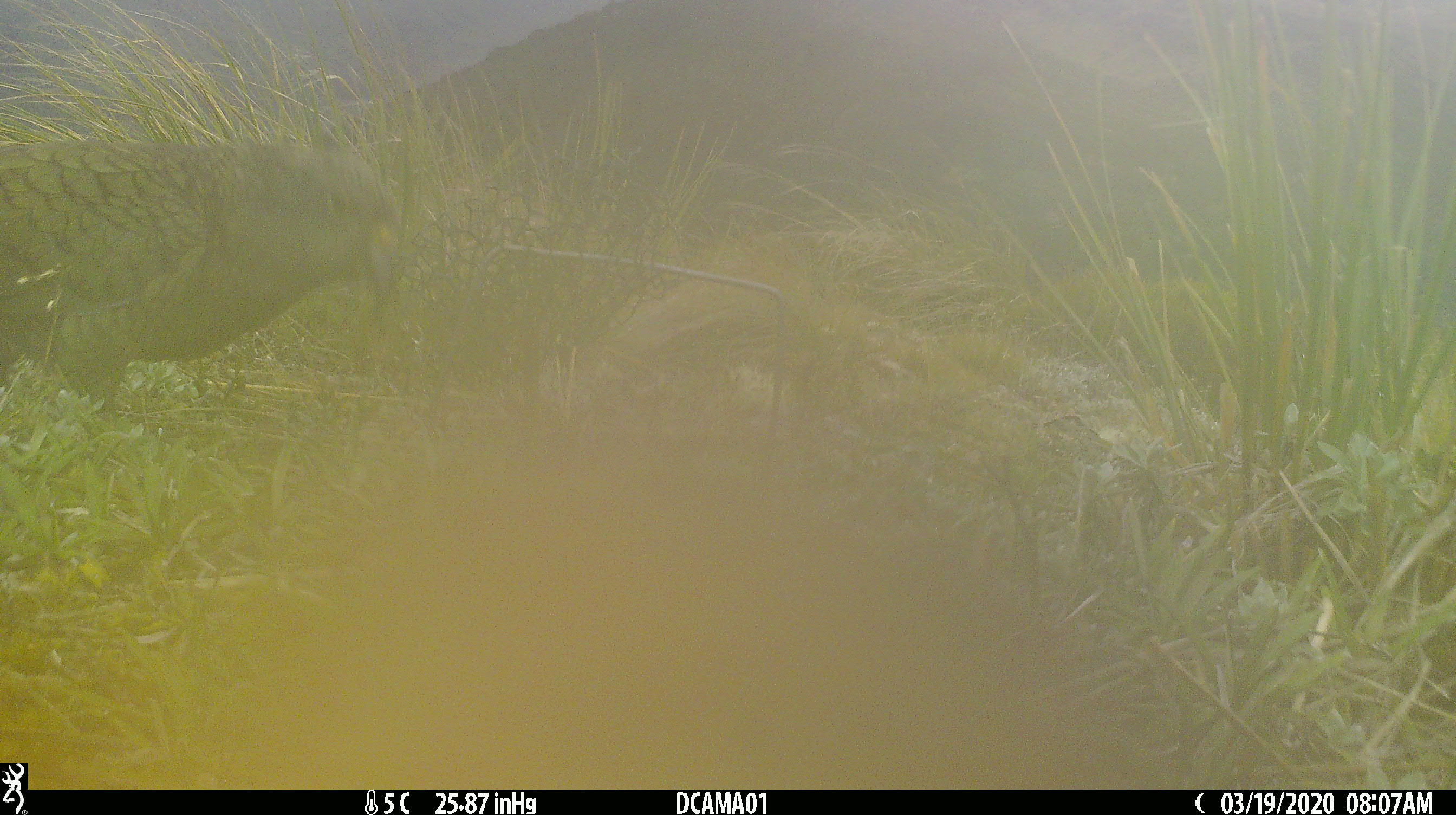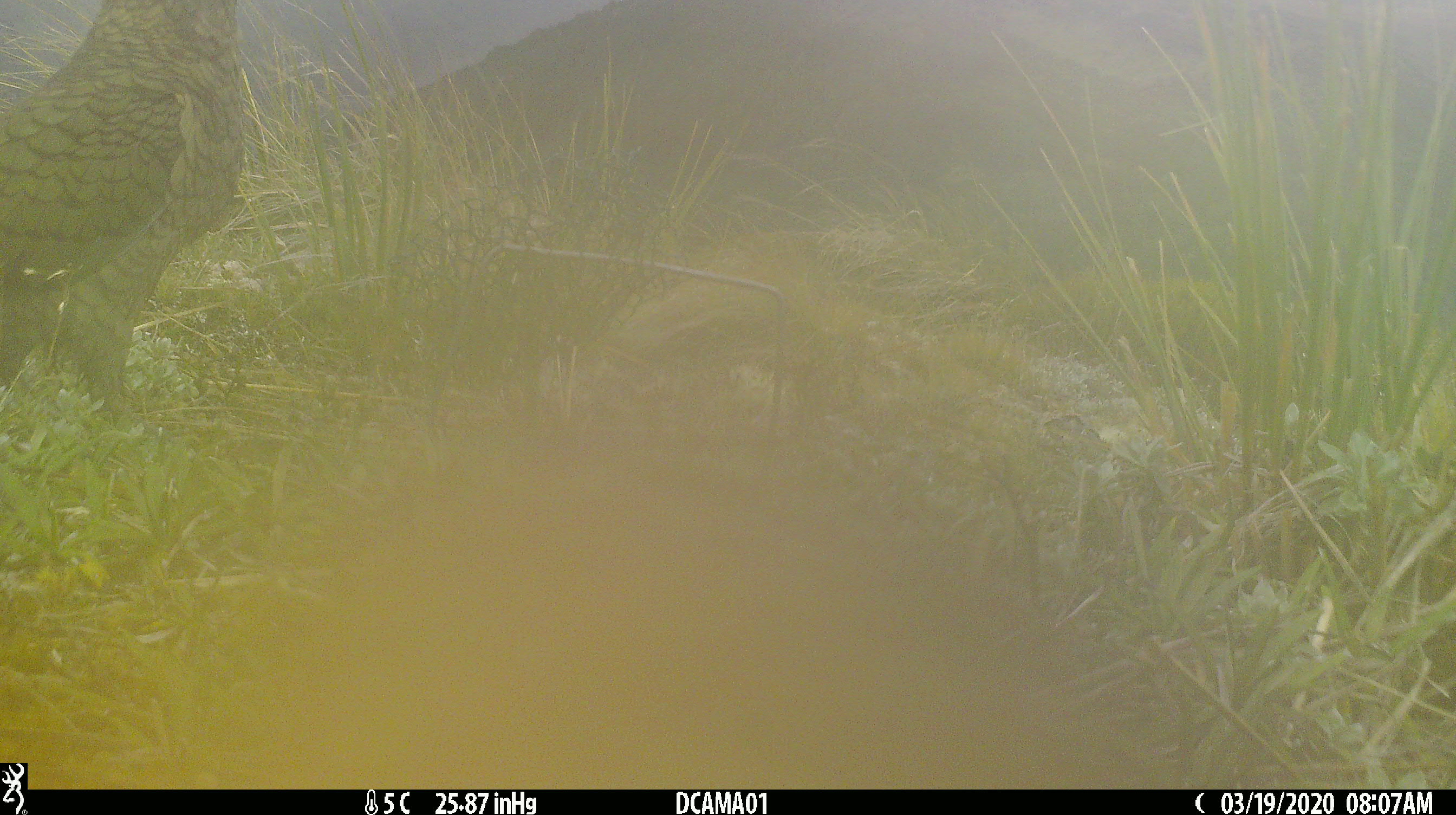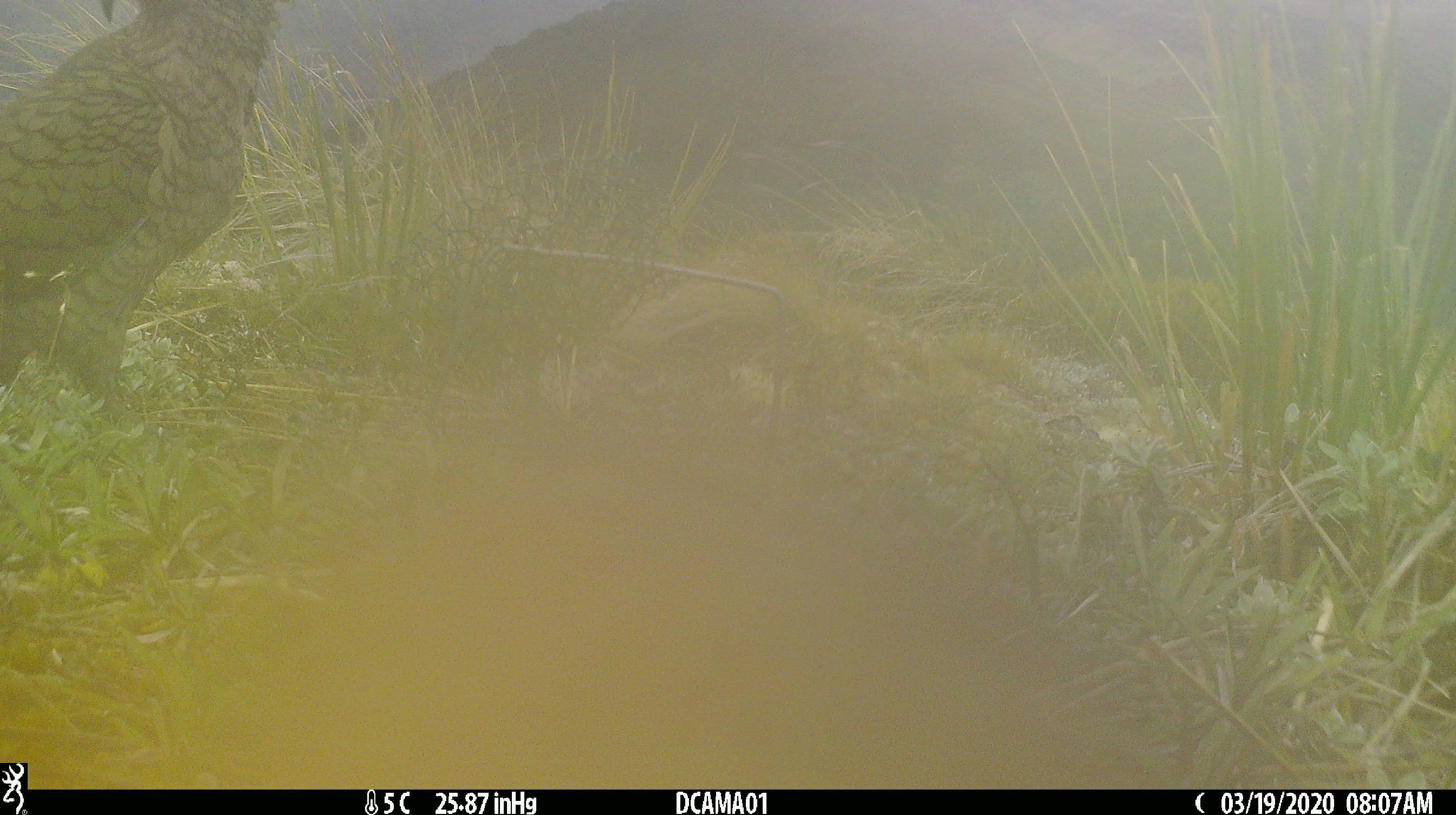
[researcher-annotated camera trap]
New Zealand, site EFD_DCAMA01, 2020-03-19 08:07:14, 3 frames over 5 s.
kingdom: Animalia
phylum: Chordata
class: Aves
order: Psittaciformes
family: Strigopidae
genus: Nestor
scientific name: Nestor notabilis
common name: kea